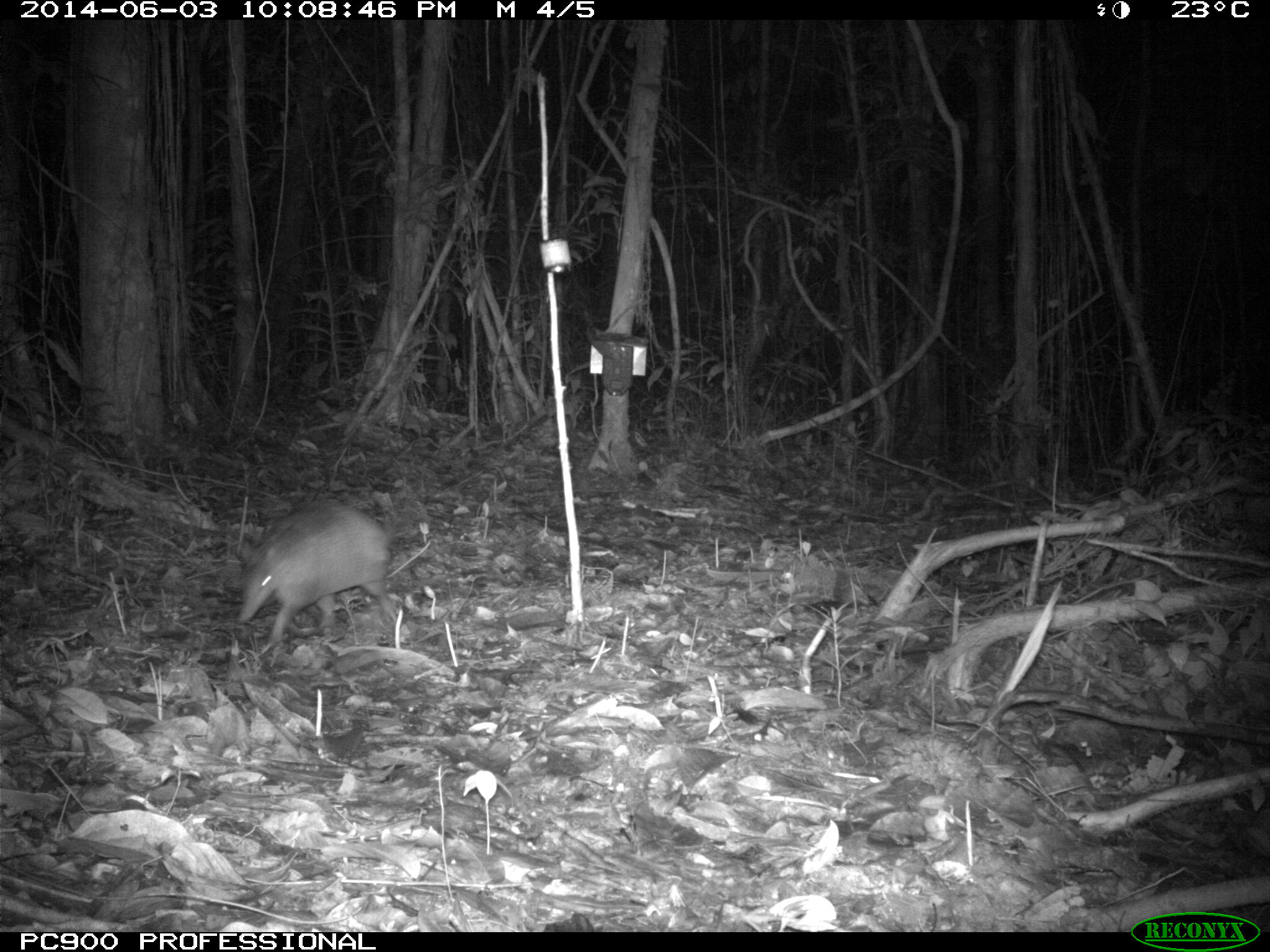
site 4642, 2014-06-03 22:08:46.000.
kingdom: Animalia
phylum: Chordata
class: Mammalia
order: Cingulata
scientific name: Cingulata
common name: armadillo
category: unknown armadillo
Unknown armadillo (armadillo) (Cingulata), count 1, age adult.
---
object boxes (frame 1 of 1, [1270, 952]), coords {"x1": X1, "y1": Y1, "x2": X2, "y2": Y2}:
unknown armadillo: {"x1": 233, "y1": 498, "x2": 402, "y2": 653}